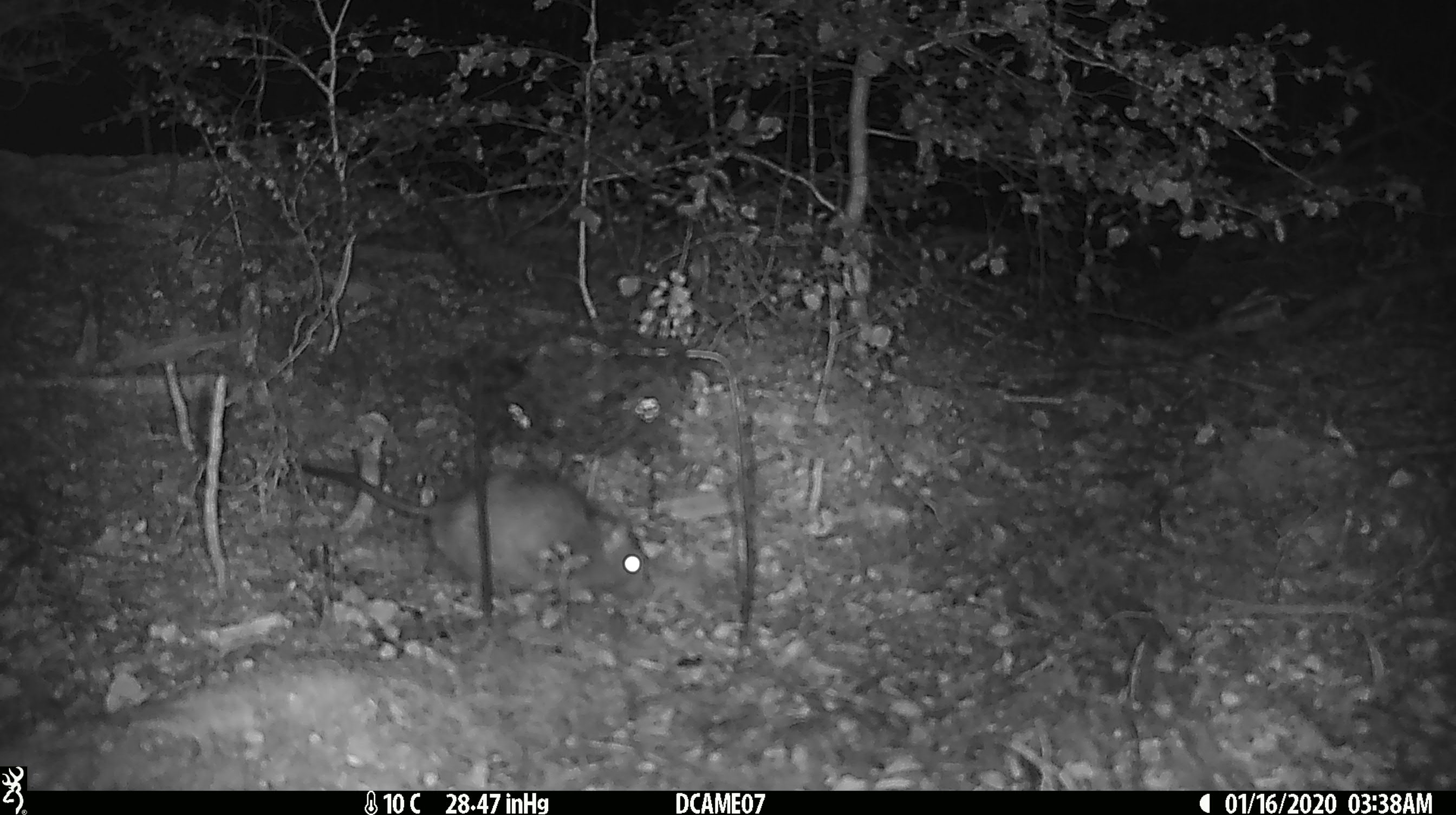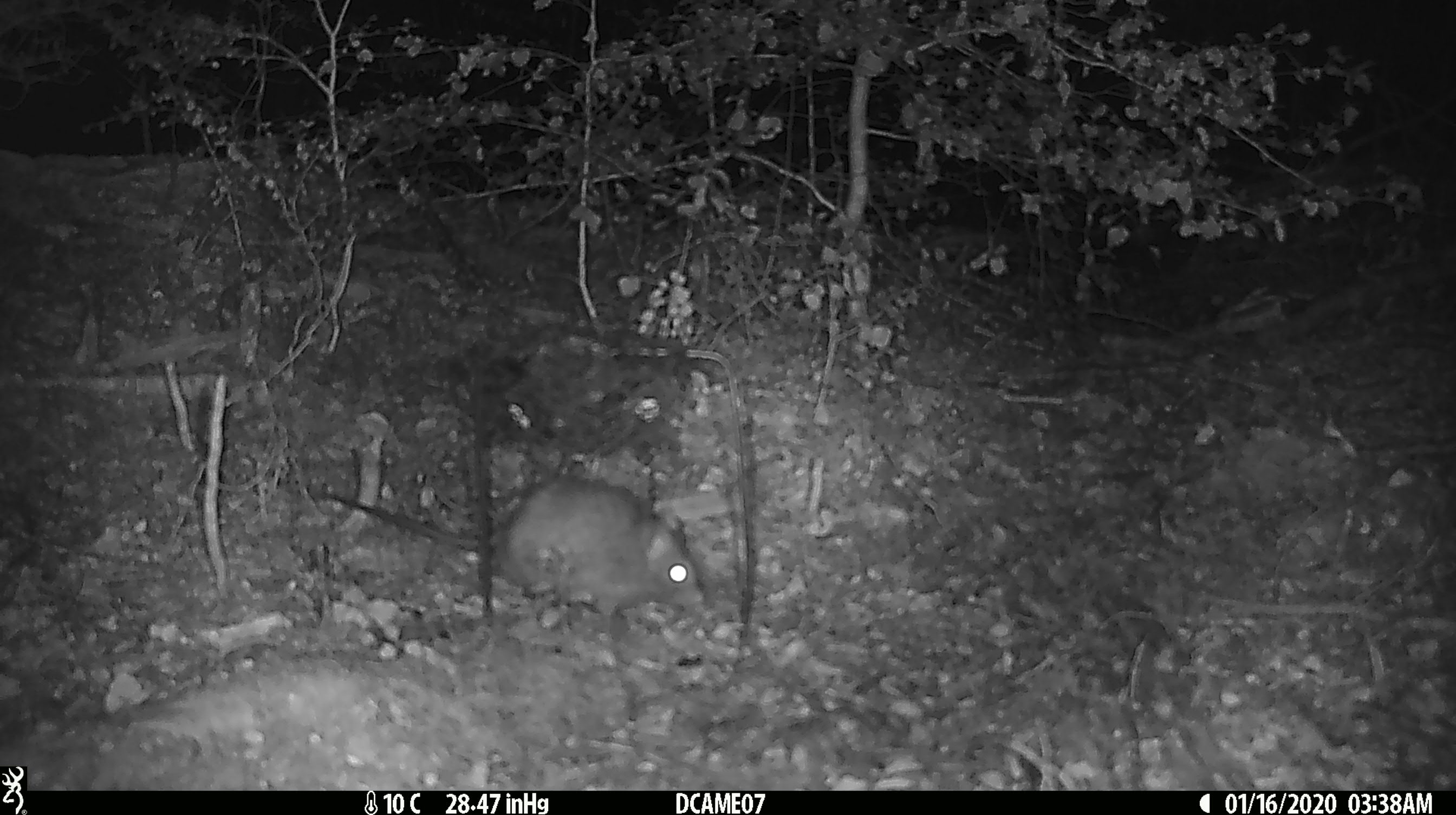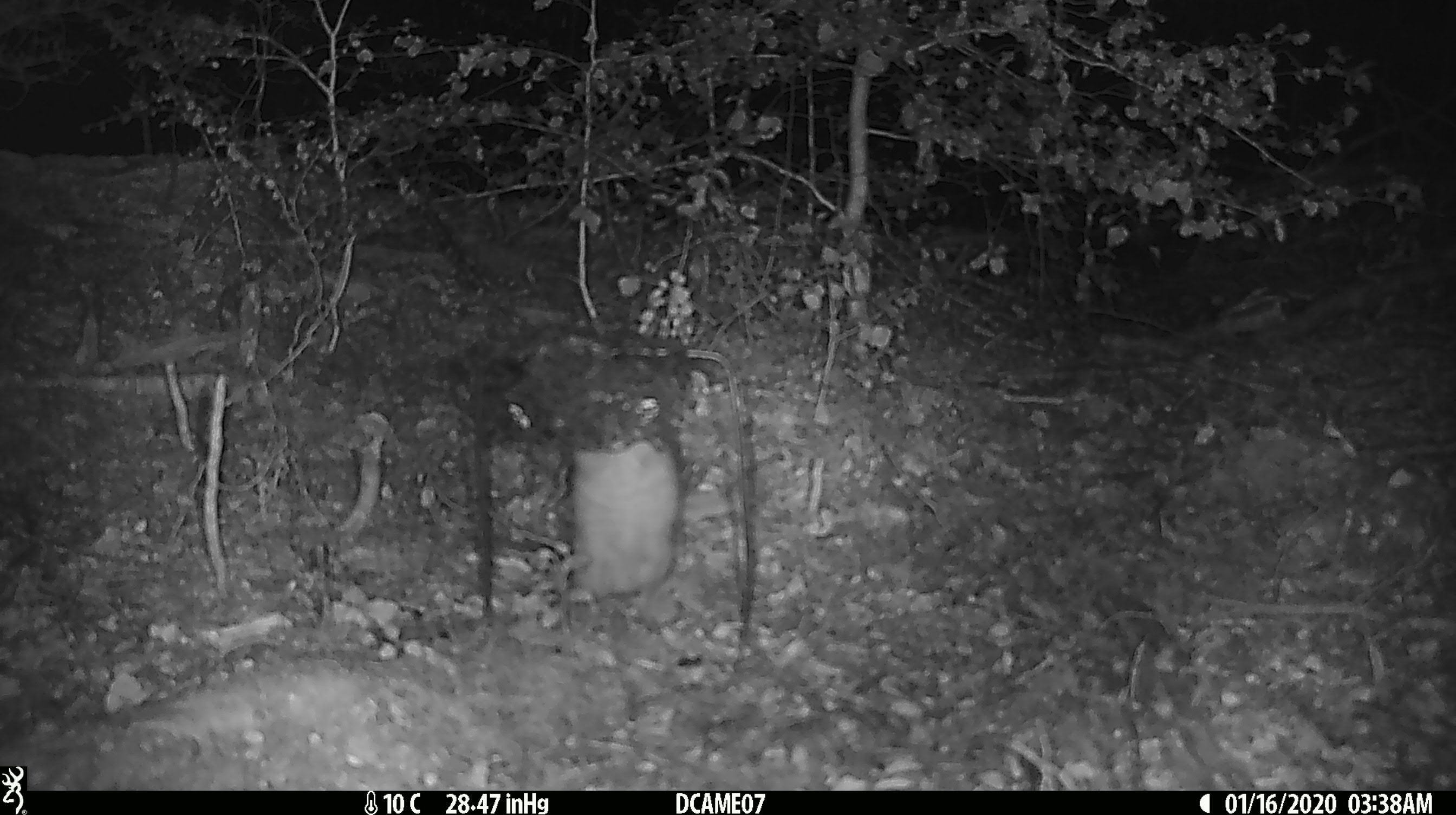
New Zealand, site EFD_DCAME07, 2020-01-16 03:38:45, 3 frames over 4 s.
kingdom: Animalia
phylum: Chordata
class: Mammalia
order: Rodentia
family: Muridae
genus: Rattus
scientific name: Rattus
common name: rat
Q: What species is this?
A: Rat (Rattus).